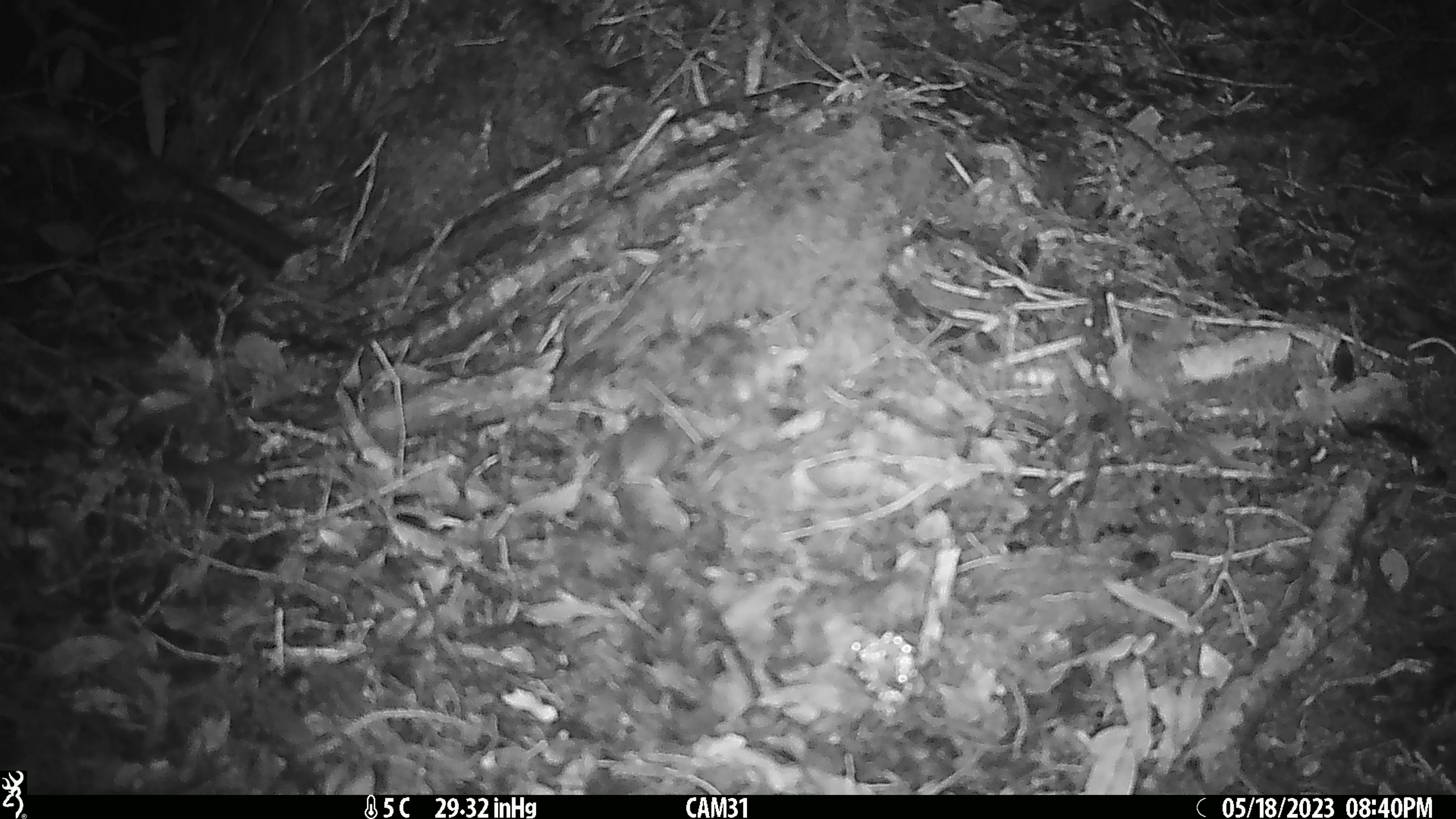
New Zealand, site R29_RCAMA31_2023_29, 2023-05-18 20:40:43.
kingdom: Animalia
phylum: Chordata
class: Mammalia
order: Rodentia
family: Muridae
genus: Mus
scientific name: Mus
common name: mouse